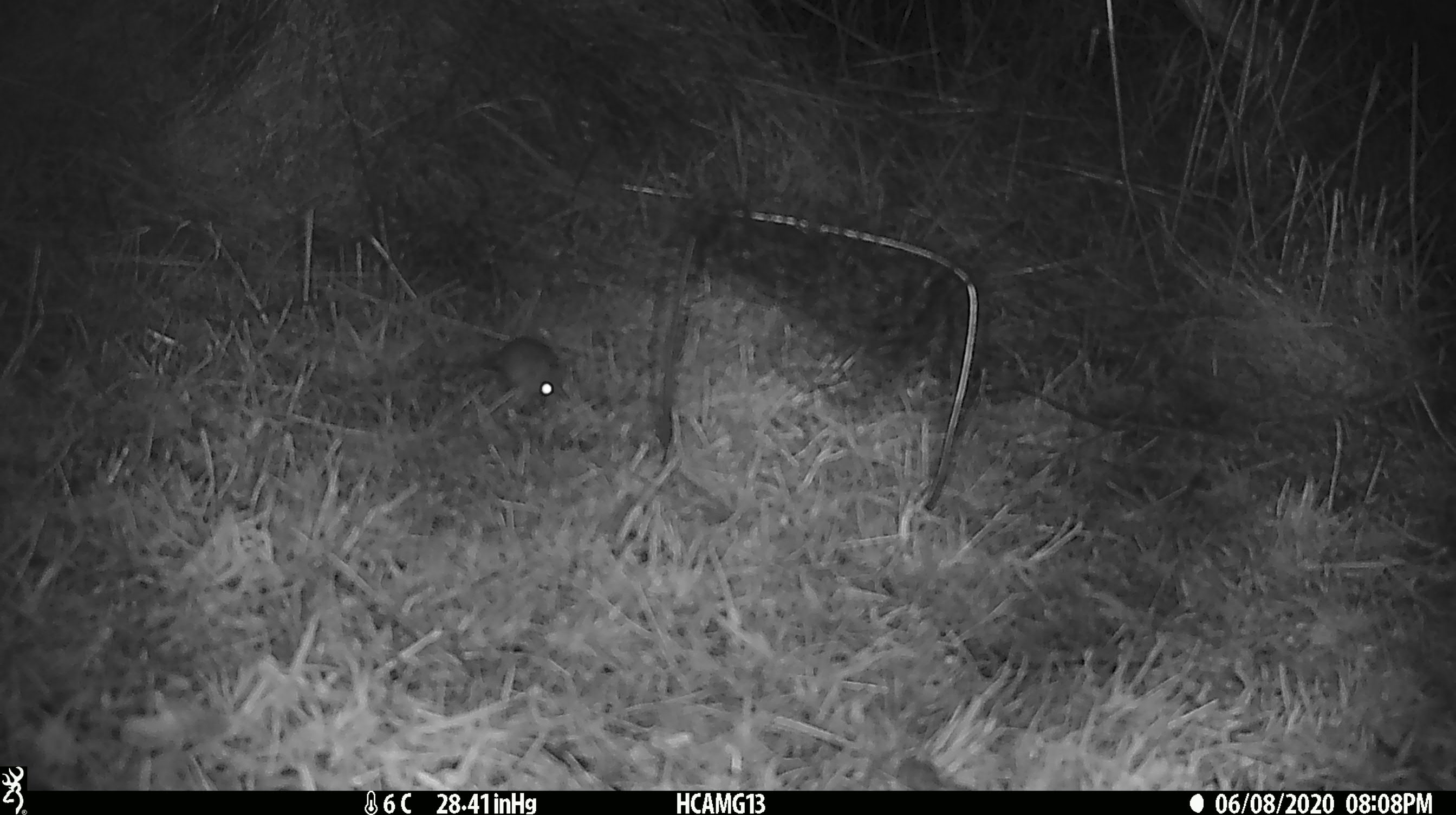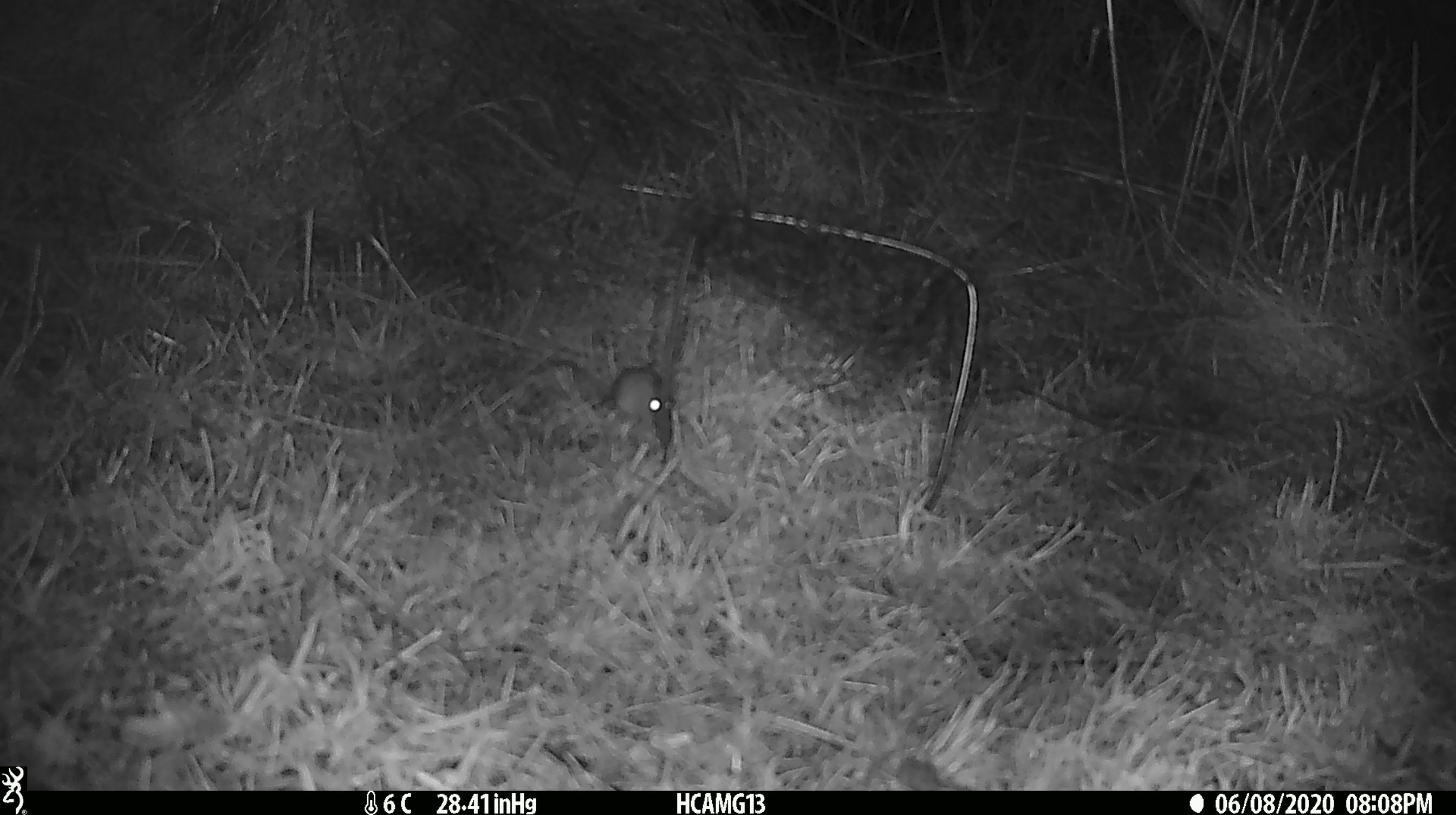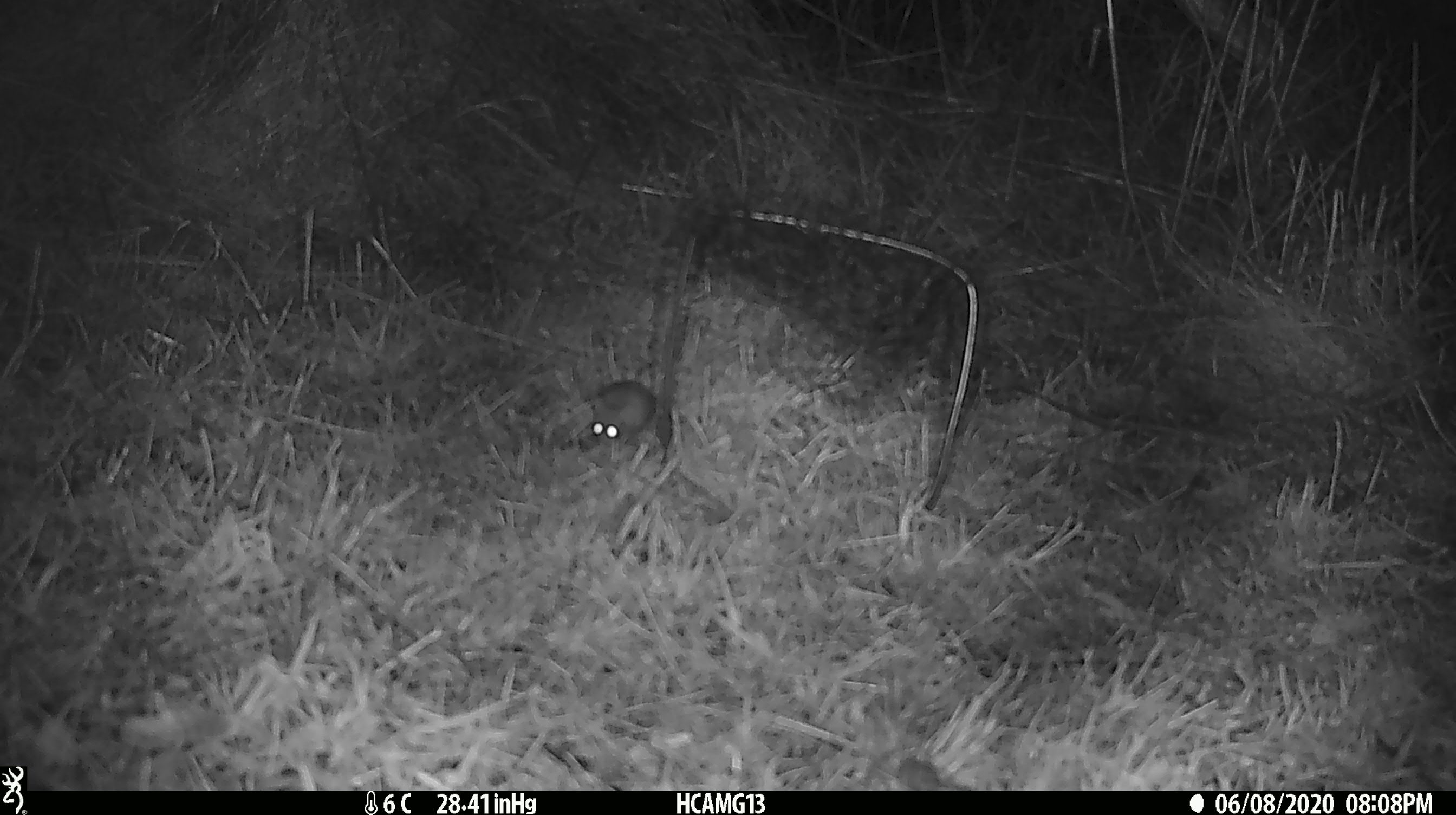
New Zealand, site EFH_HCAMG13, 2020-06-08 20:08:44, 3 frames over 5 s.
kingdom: Animalia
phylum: Chordata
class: Mammalia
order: Rodentia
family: Muridae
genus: Mus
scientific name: Mus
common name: mouse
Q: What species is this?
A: Mouse (Mus).